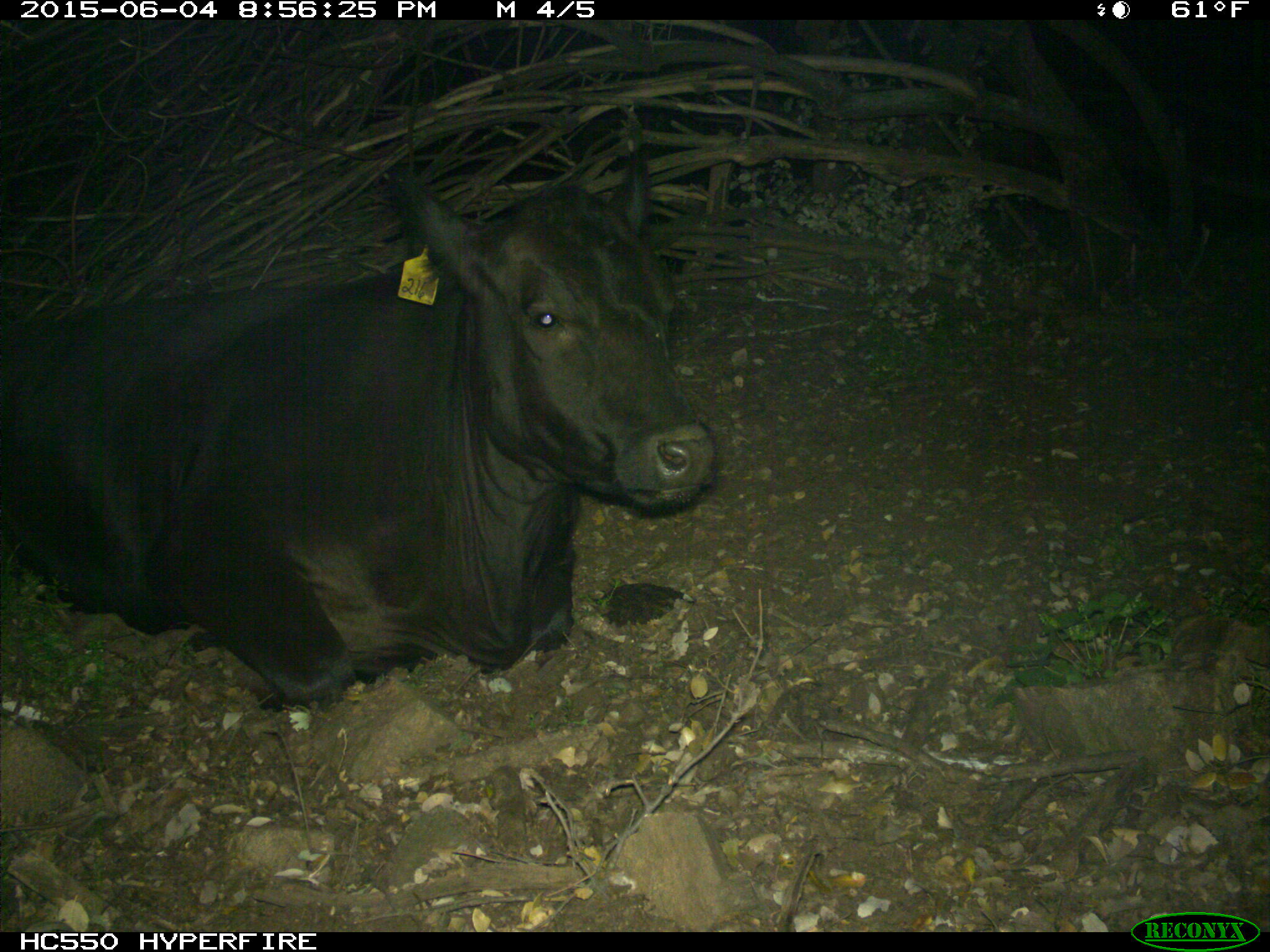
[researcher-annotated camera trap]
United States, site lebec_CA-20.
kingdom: Animalia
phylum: Chordata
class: Mammalia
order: Artiodactyla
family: Bovidae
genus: Bos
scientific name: Bos taurus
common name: domestic cow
Bos taurus (domestic cow).